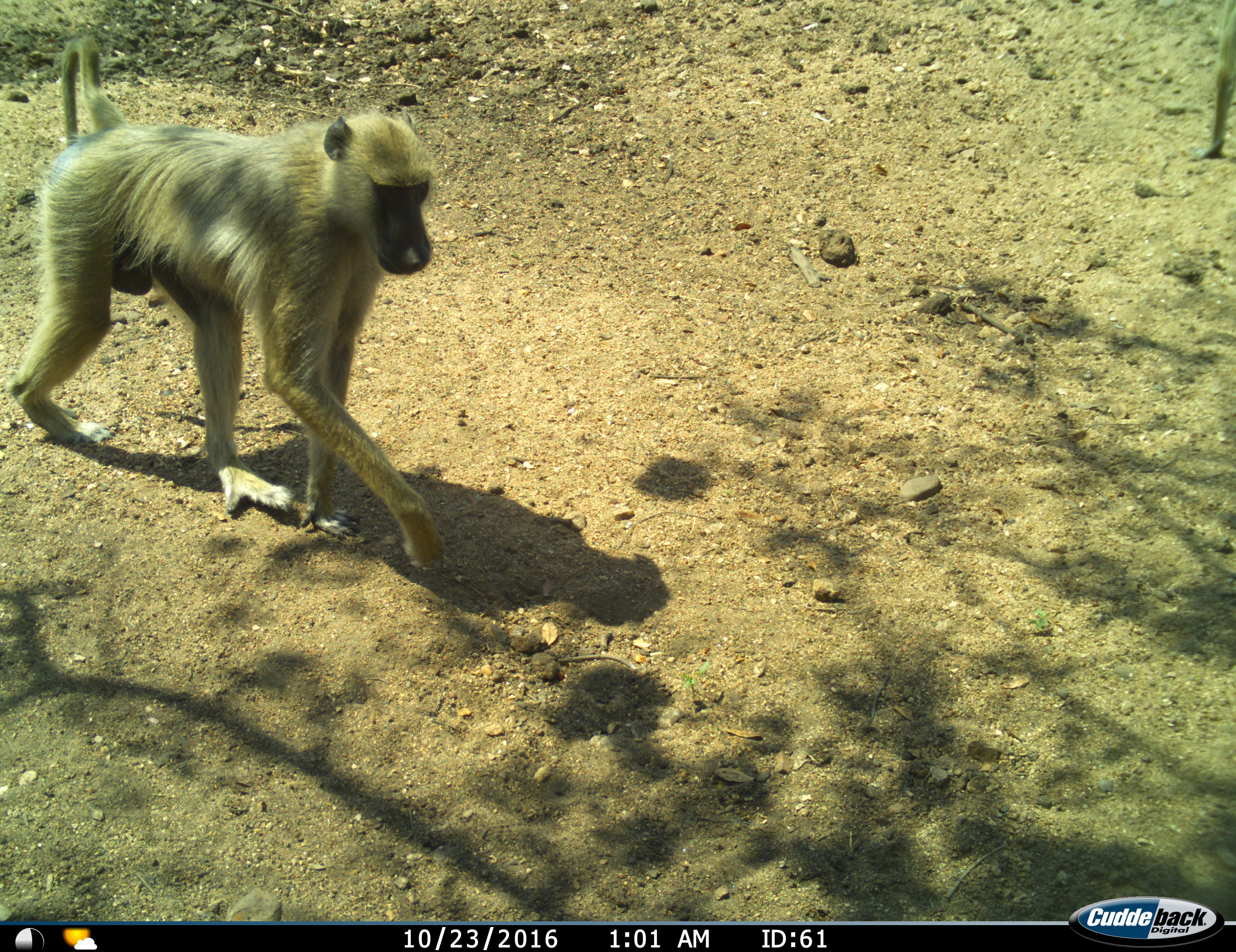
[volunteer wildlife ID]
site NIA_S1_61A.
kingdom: Animalia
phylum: Chordata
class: Mammalia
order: Primates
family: Cercopithecidae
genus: Papio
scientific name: Papio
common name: baboon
Baboon (Papio), count 1. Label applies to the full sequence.